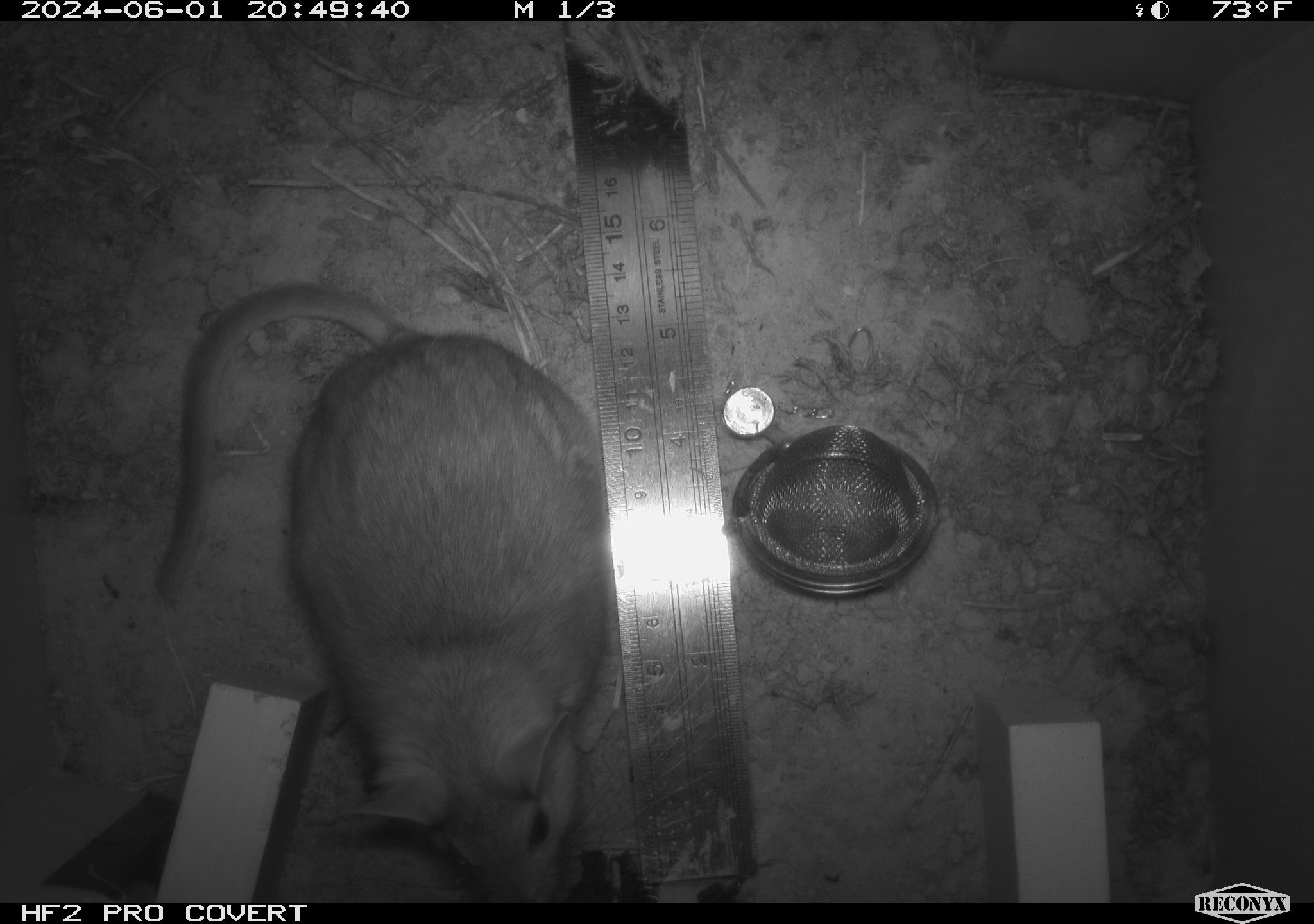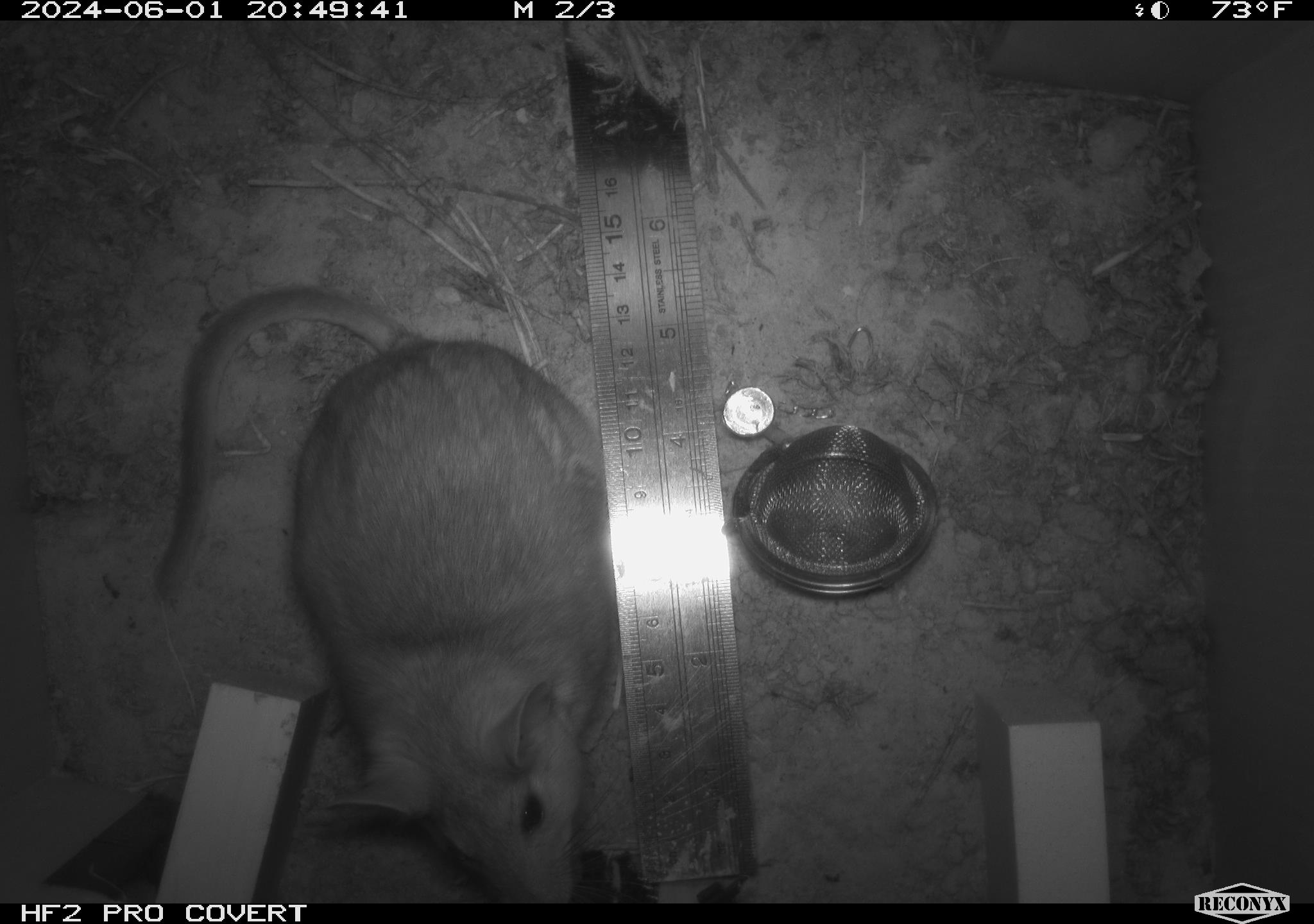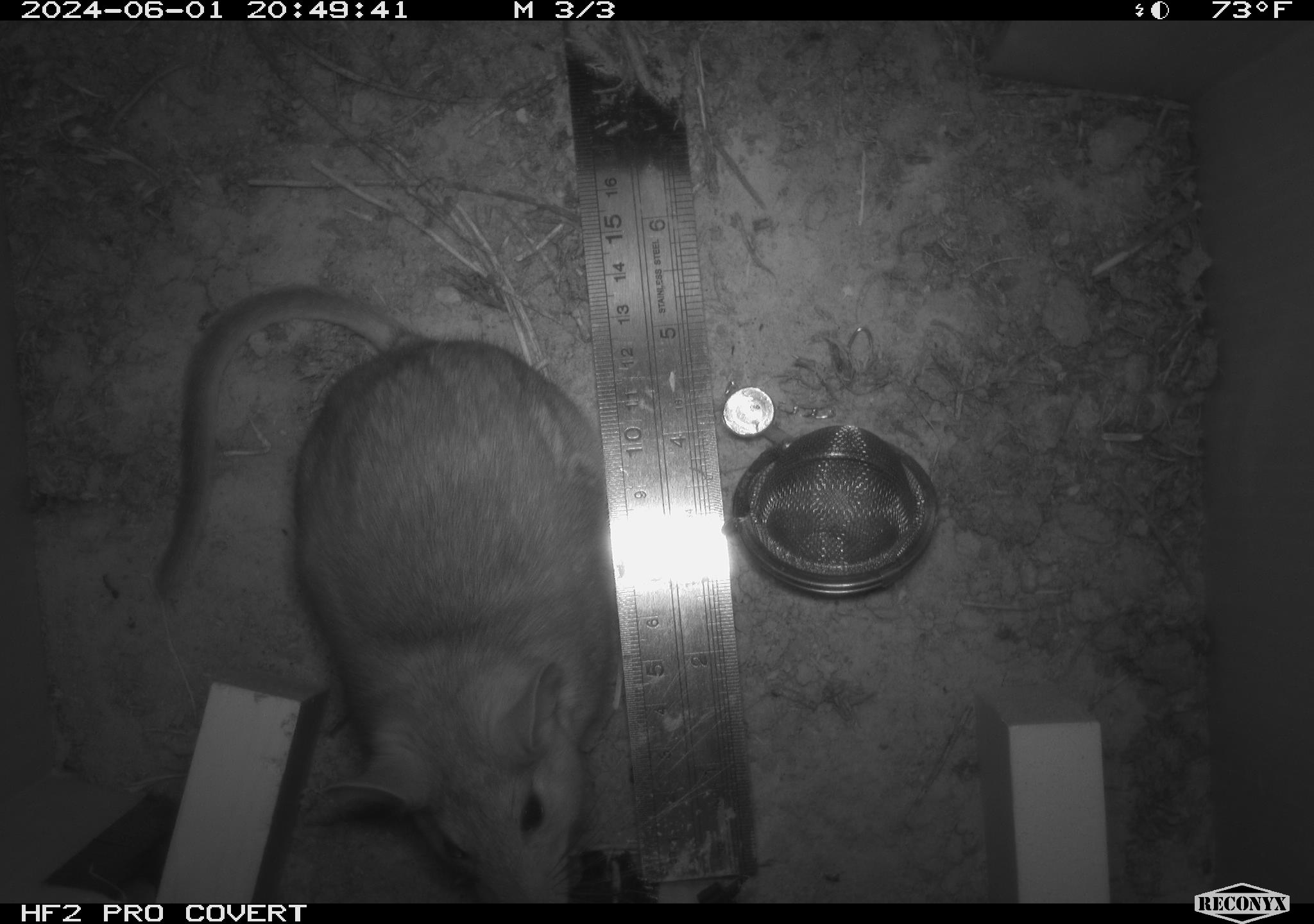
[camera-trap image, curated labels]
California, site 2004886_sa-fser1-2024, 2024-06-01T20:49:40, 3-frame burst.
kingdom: Animalia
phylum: Chordata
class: Mammalia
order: Rodentia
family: Sciuridae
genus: Neotamias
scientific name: Neotamias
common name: western chipmunks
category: neotamias species